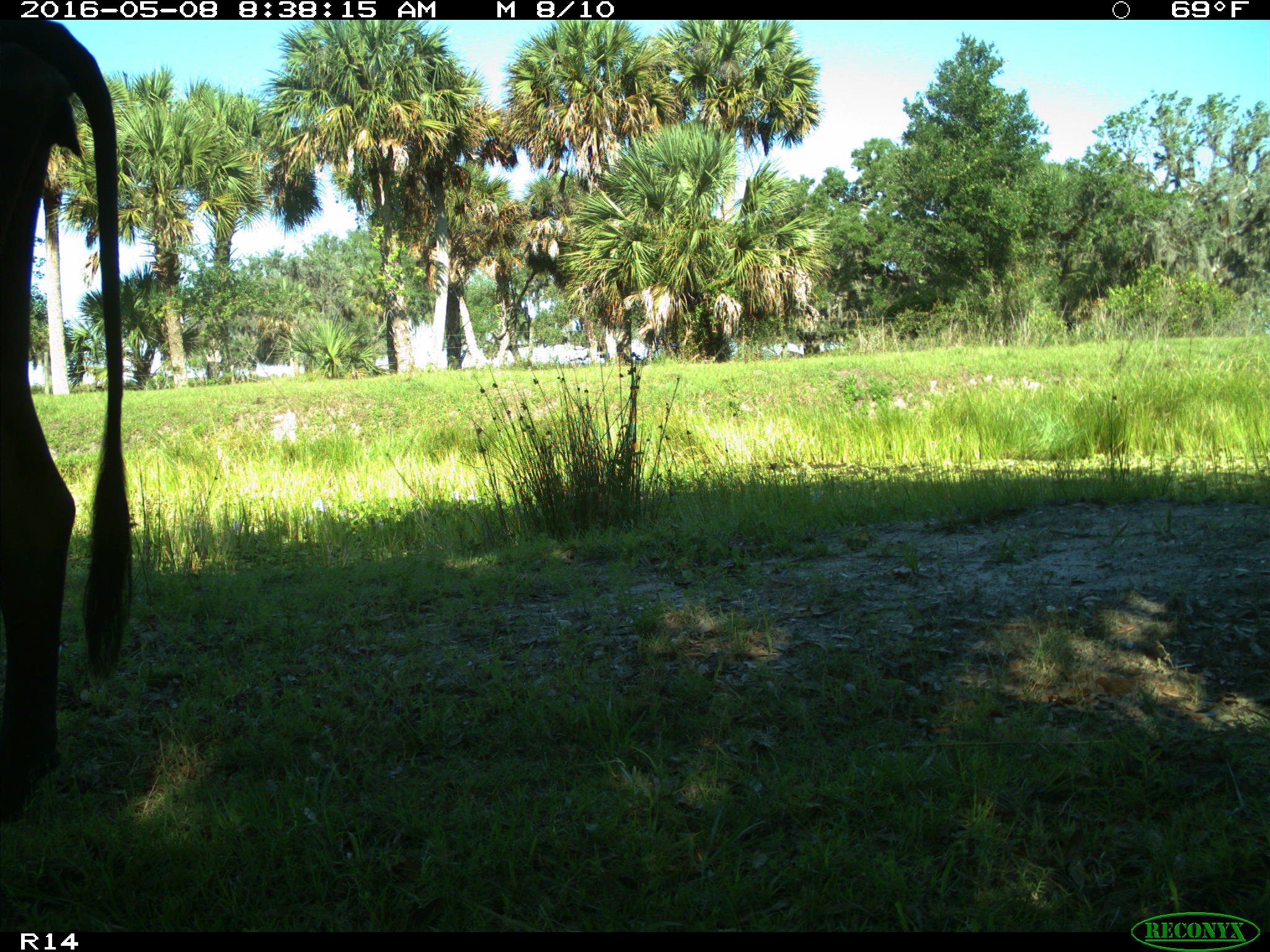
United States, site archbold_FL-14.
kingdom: Animalia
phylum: Chordata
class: Mammalia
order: Artiodactyla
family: Bovidae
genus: Bos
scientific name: Bos taurus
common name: domestic cow